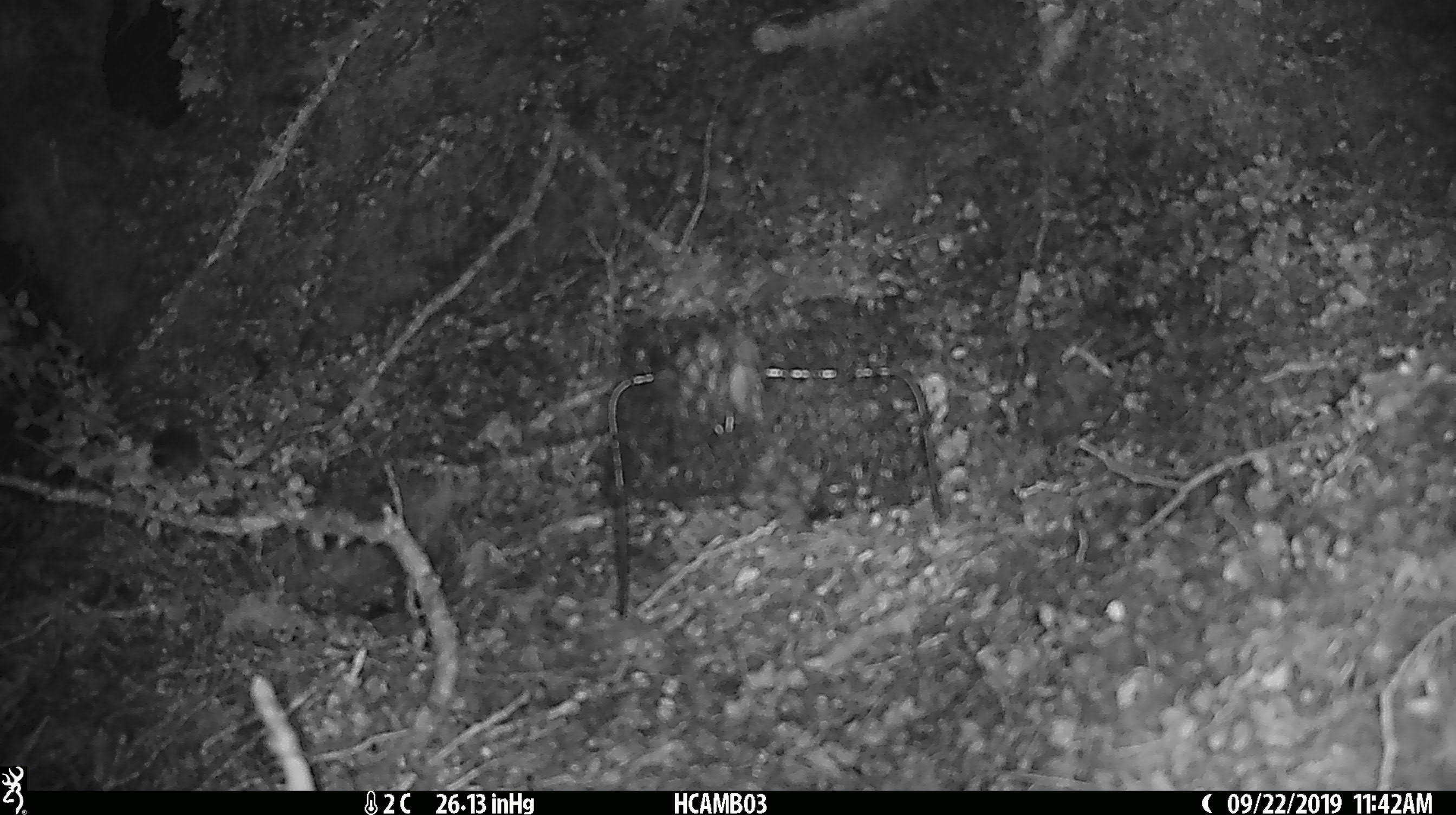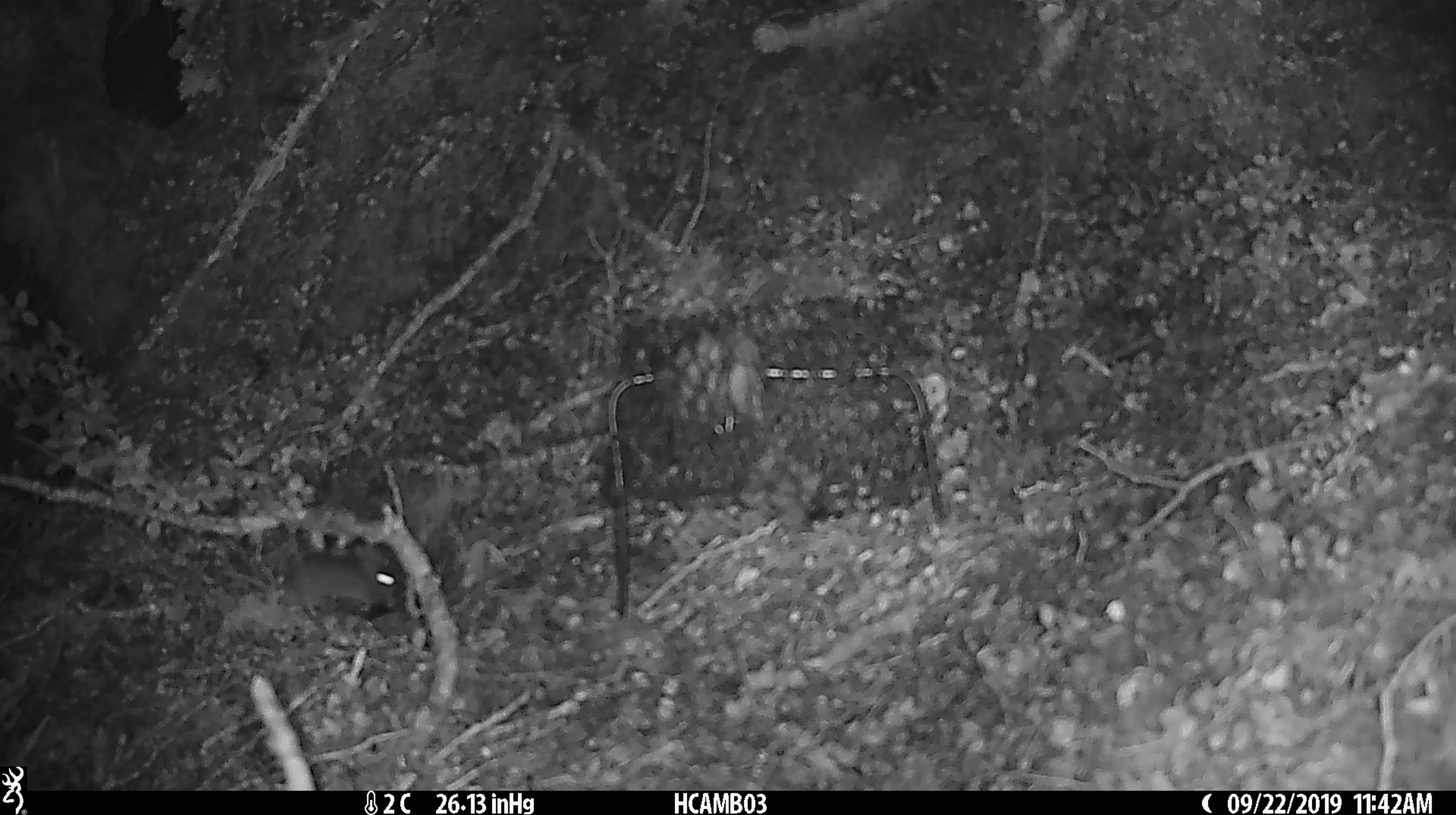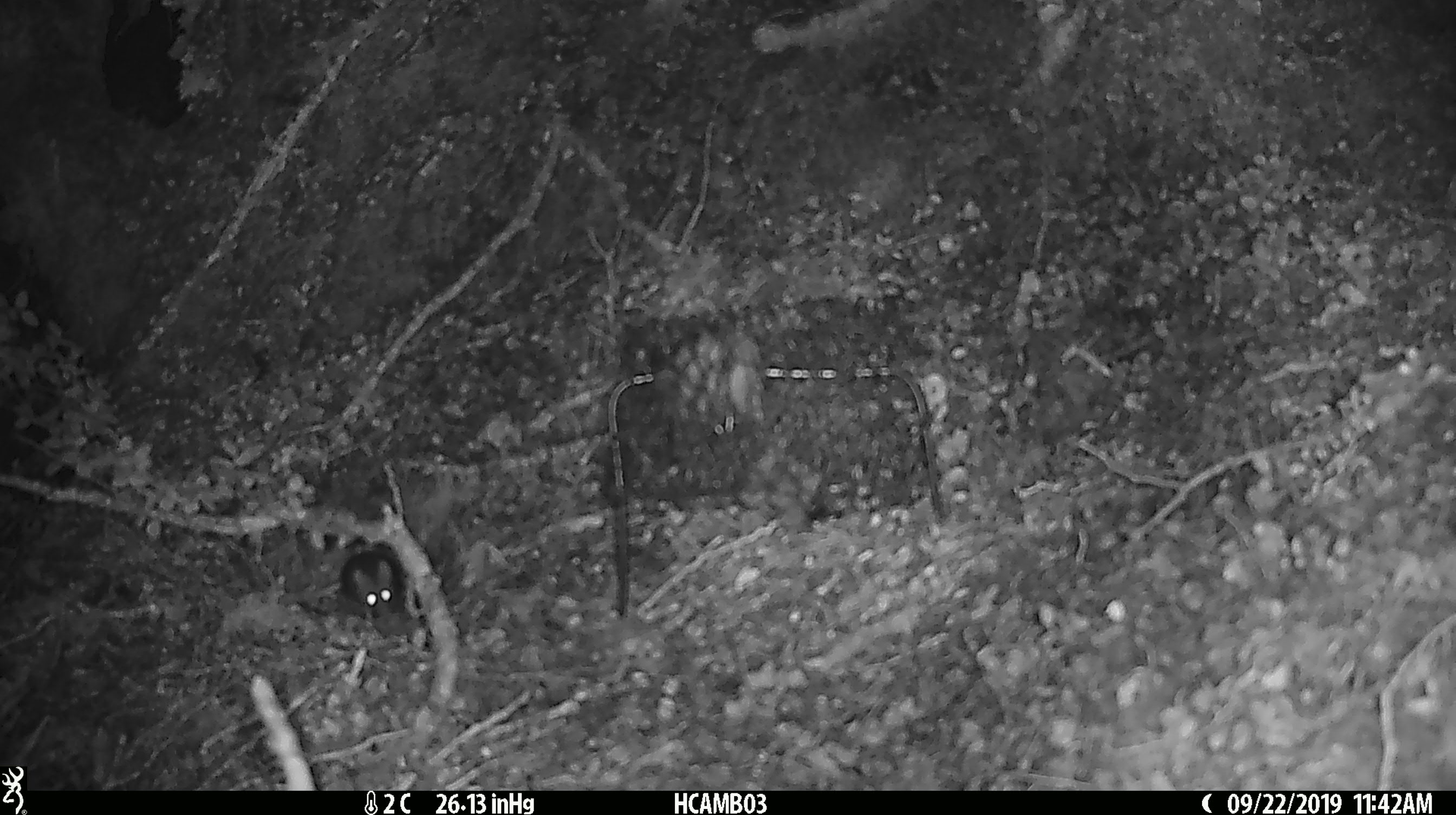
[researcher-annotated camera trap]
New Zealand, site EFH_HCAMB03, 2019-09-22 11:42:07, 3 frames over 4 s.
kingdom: Animalia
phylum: Chordata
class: Mammalia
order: Rodentia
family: Muridae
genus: Mus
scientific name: Mus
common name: mouse